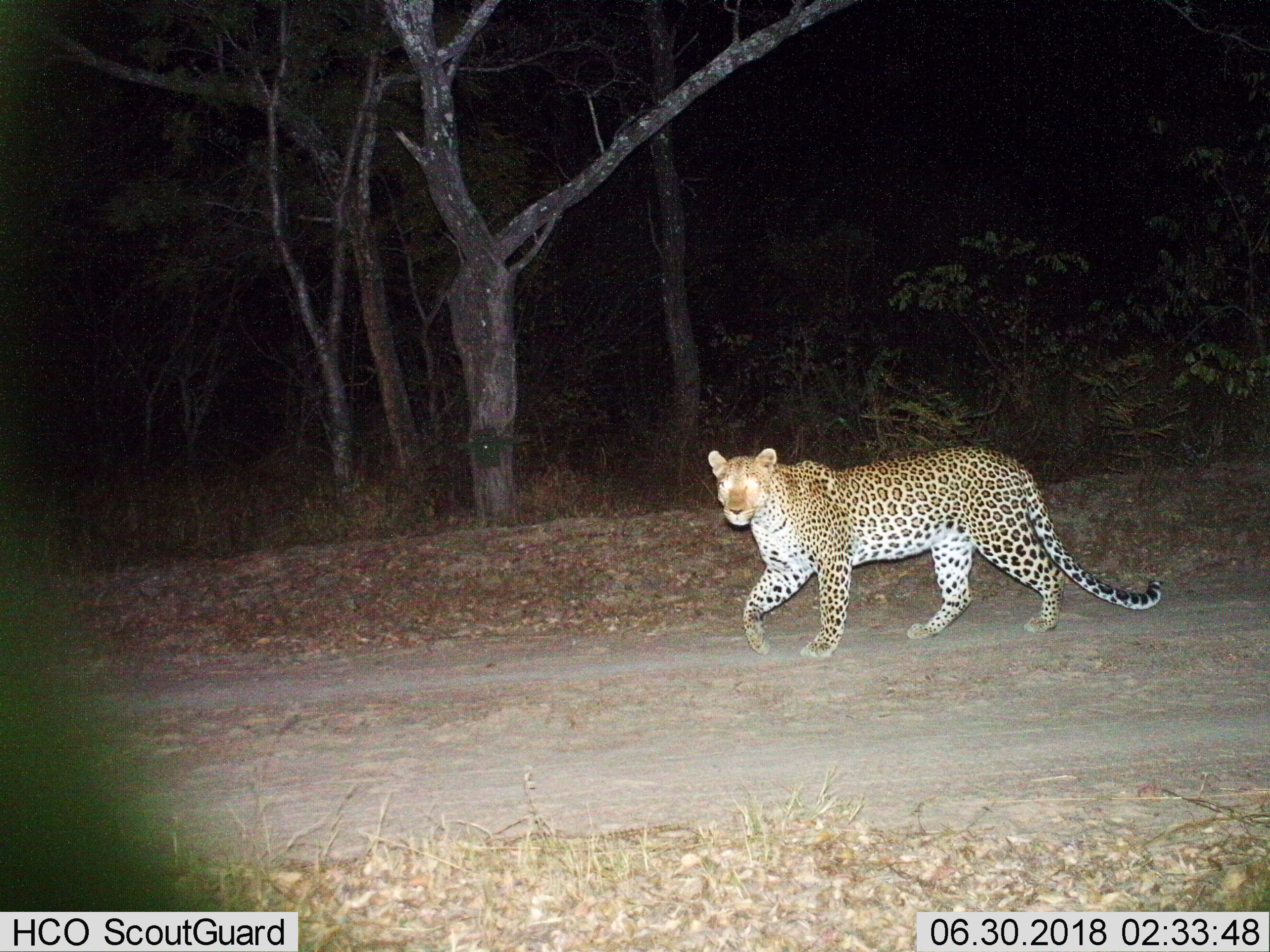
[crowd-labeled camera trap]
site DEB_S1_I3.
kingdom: Animalia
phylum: Chordata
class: Mammalia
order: Carnivora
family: Felidae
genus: Panthera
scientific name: Panthera pardus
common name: leopard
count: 1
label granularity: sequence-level